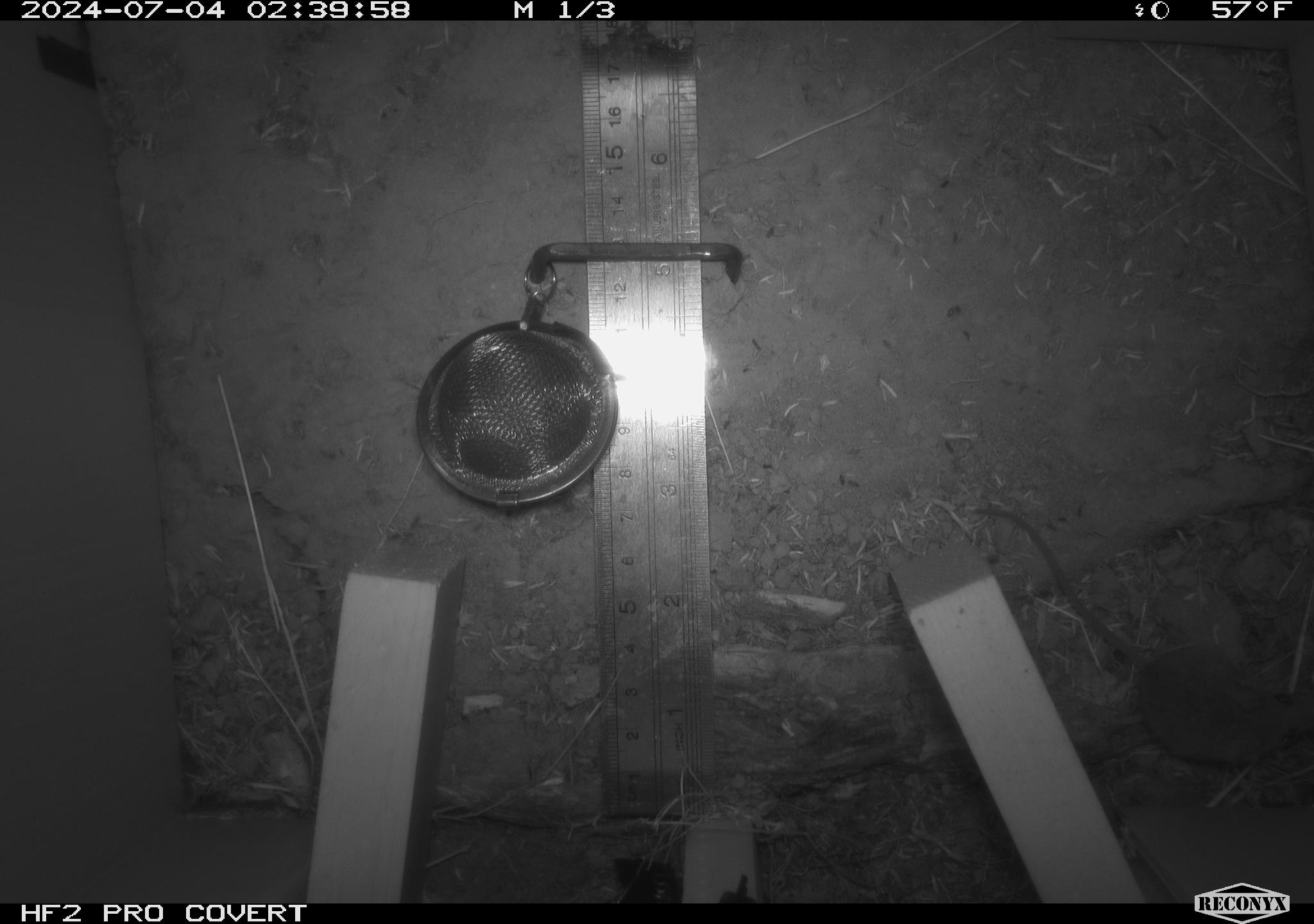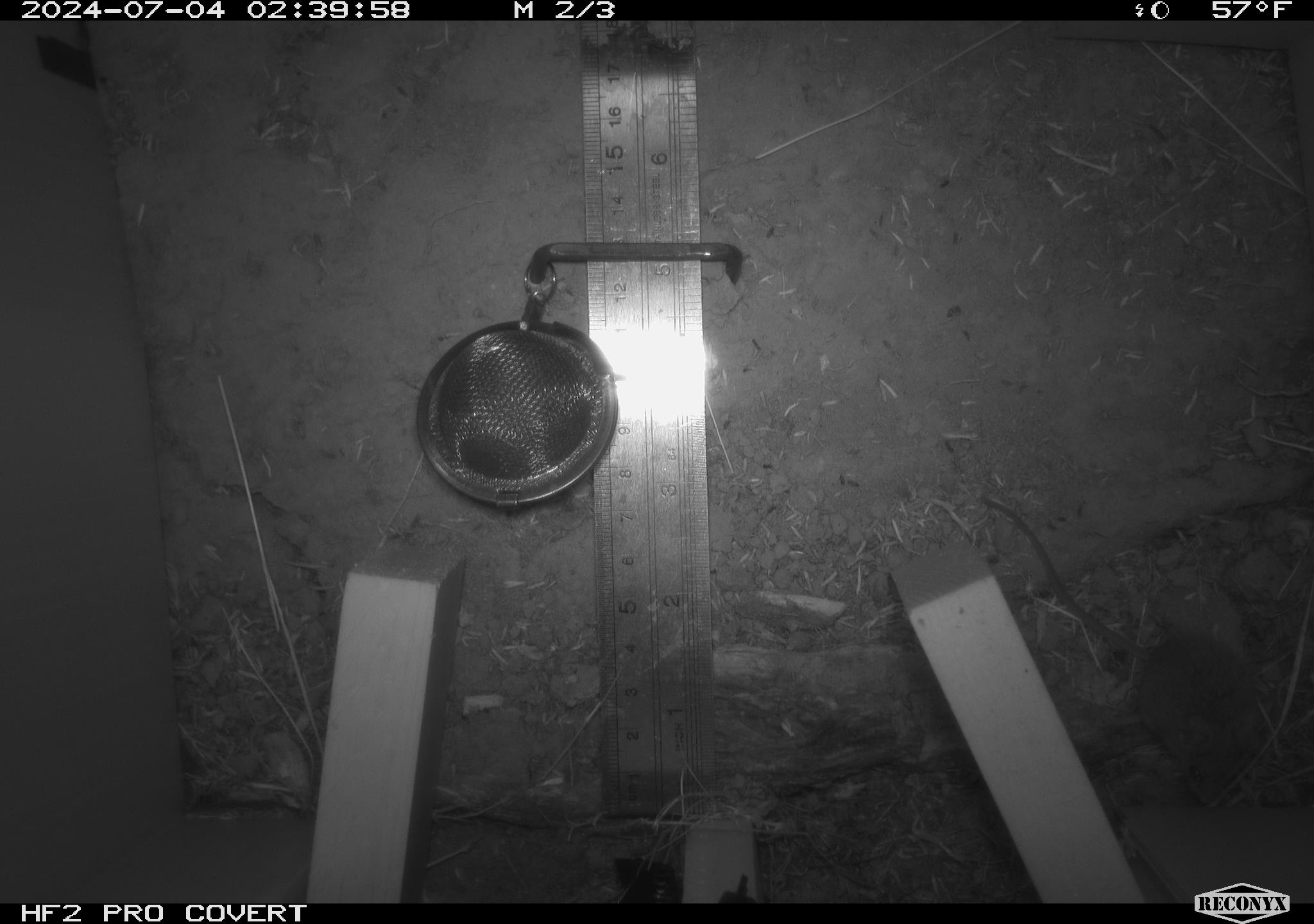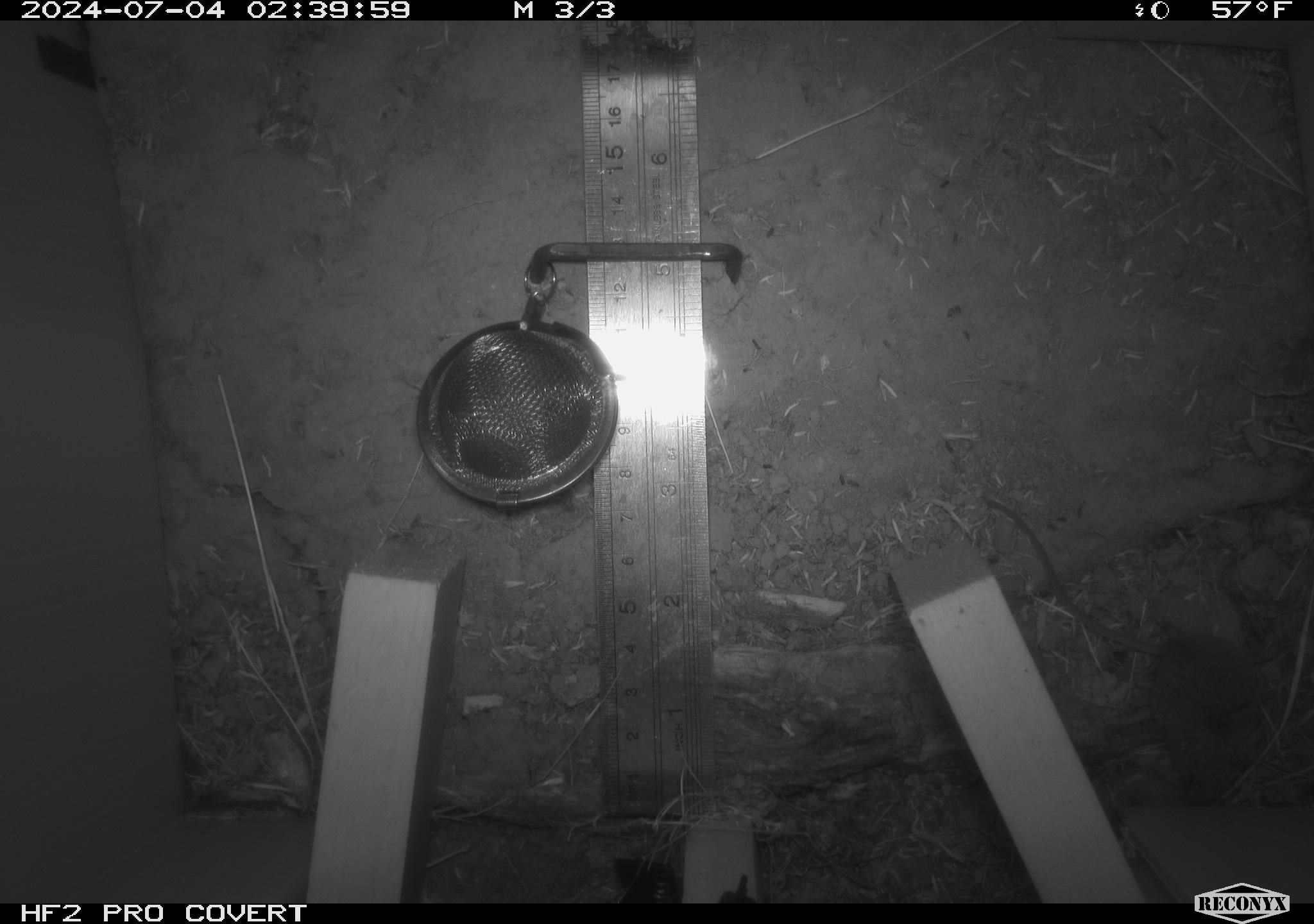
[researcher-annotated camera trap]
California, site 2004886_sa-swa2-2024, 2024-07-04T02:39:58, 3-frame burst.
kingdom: Animalia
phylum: Chordata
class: Mammalia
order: Rodentia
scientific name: Rodentia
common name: mouse species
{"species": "mouse species (Rodentia)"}